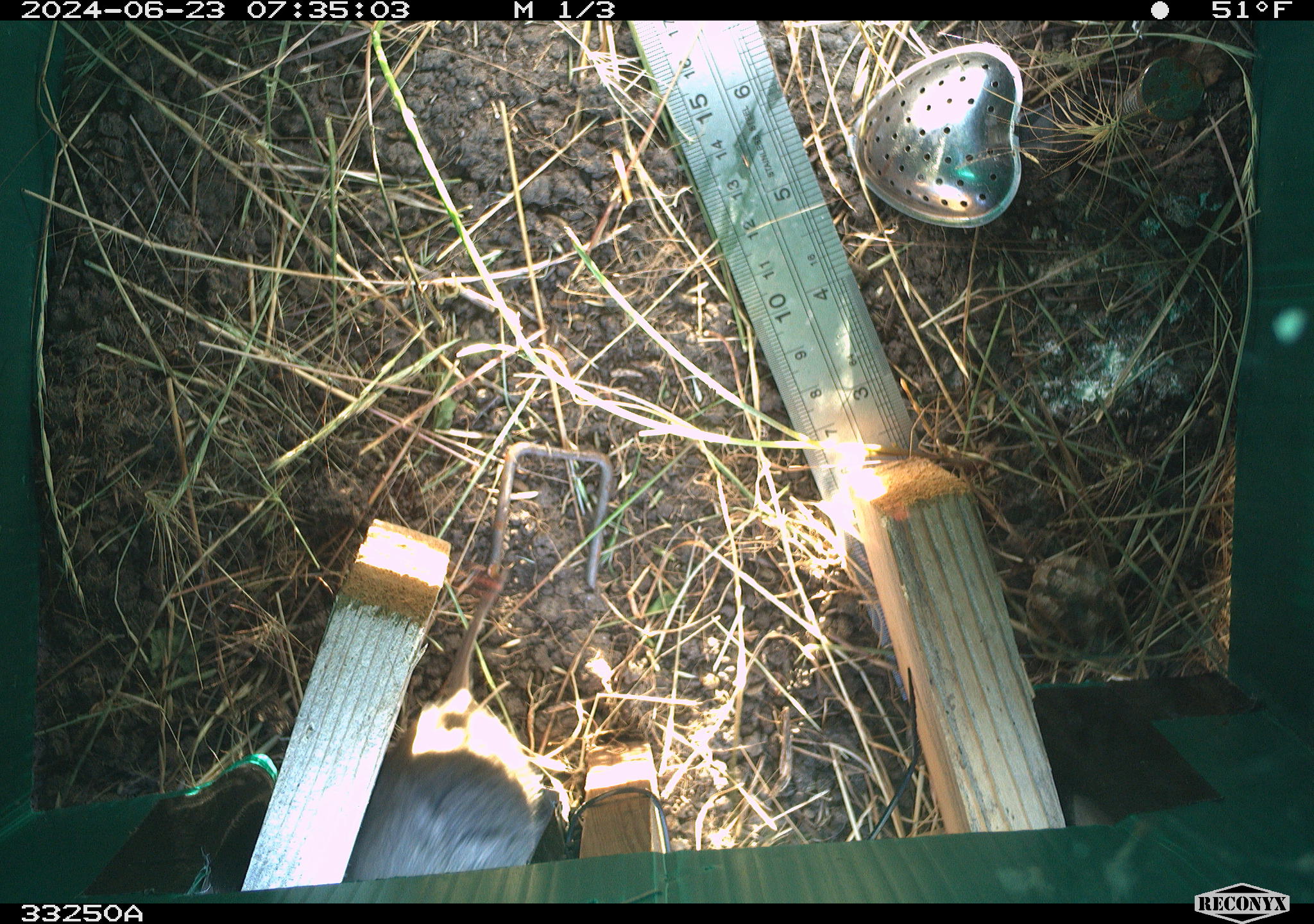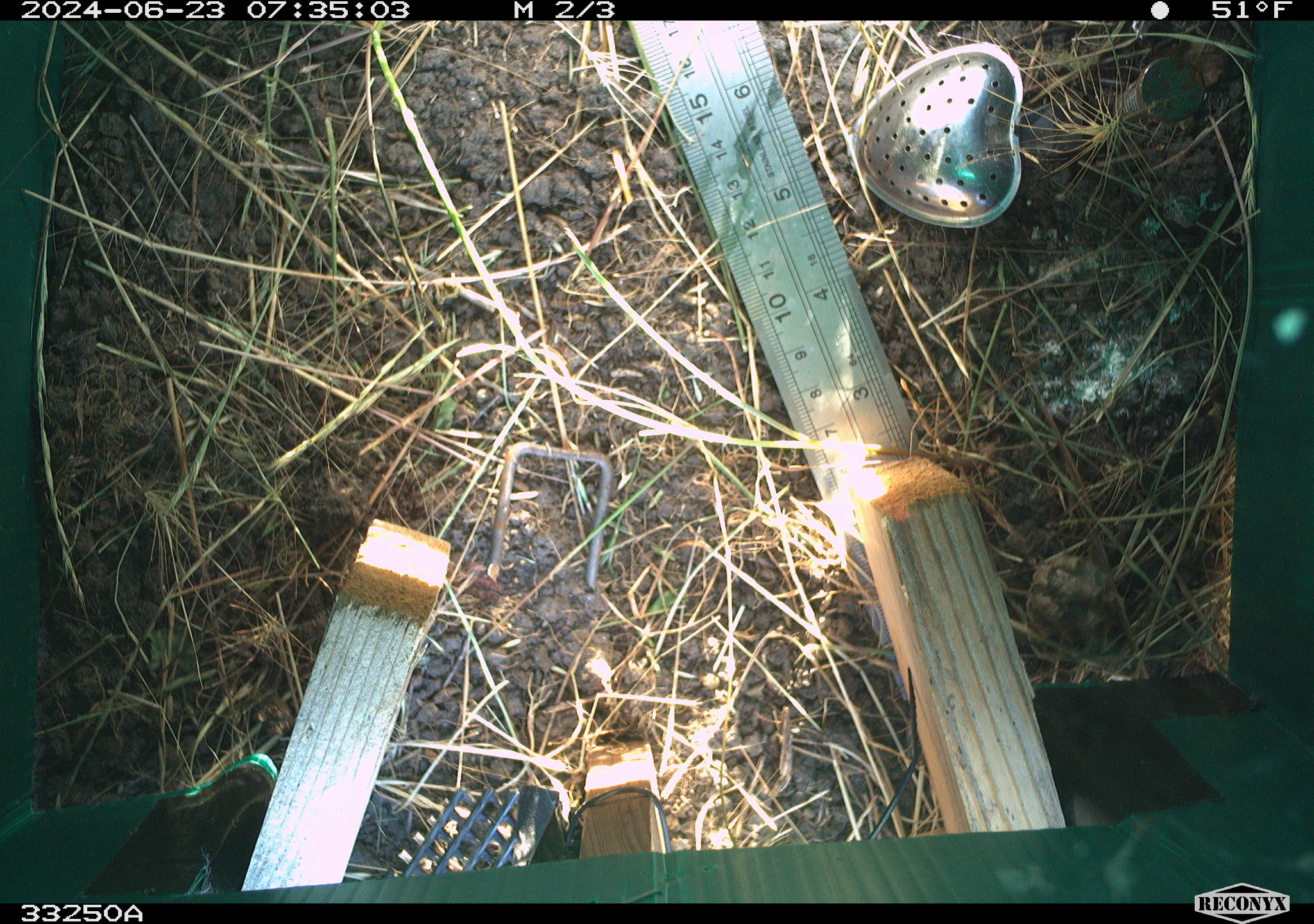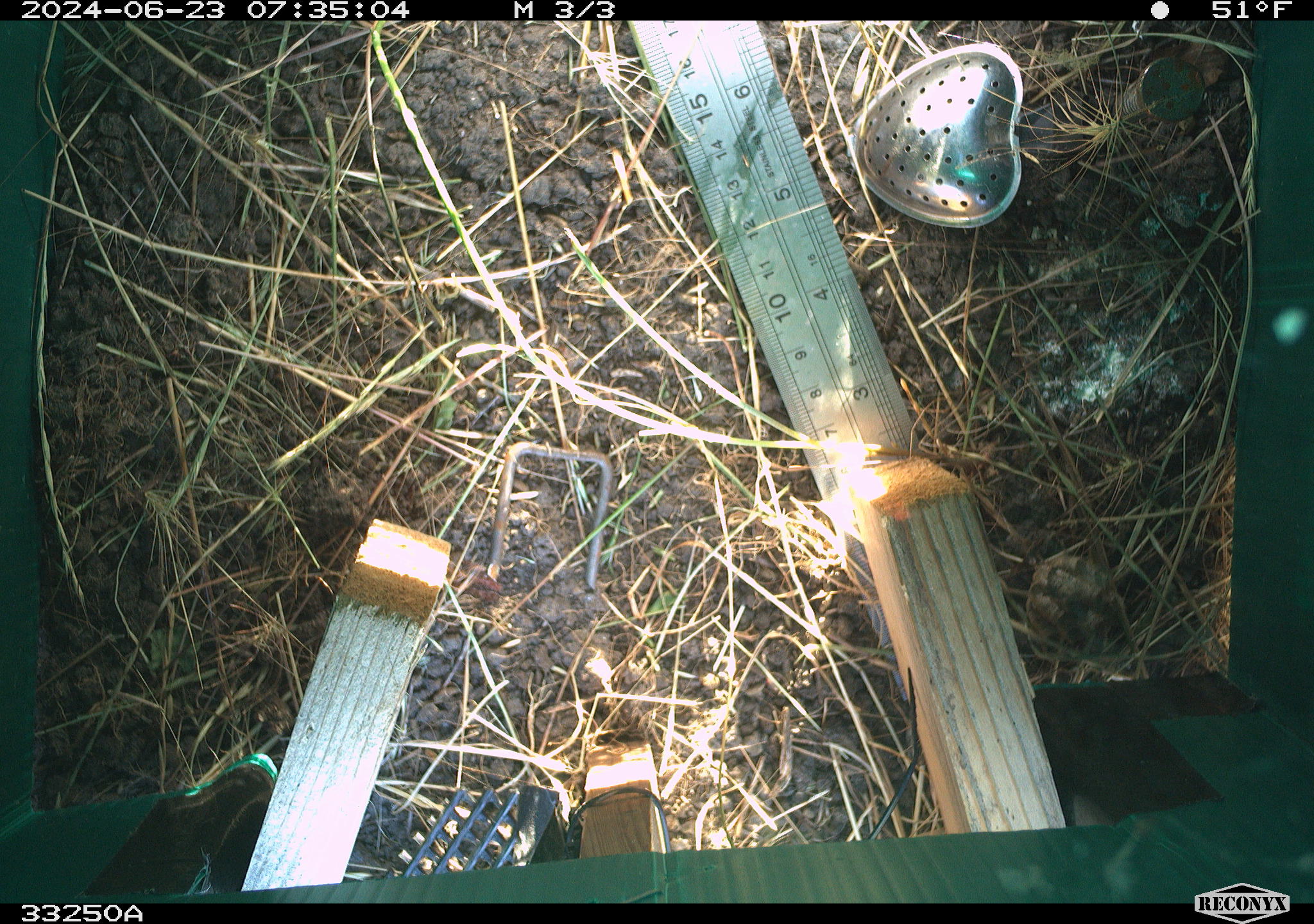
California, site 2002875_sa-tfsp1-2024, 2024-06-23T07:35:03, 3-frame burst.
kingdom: Animalia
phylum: Chordata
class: Mammalia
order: Rodentia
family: Cricetidae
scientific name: Arvicolinae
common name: voles, lemmings, and muskrats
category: arvicolinae subfamily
Arvicolinae subfamily (voles, lemmings, and muskrats) (Arvicolinae).